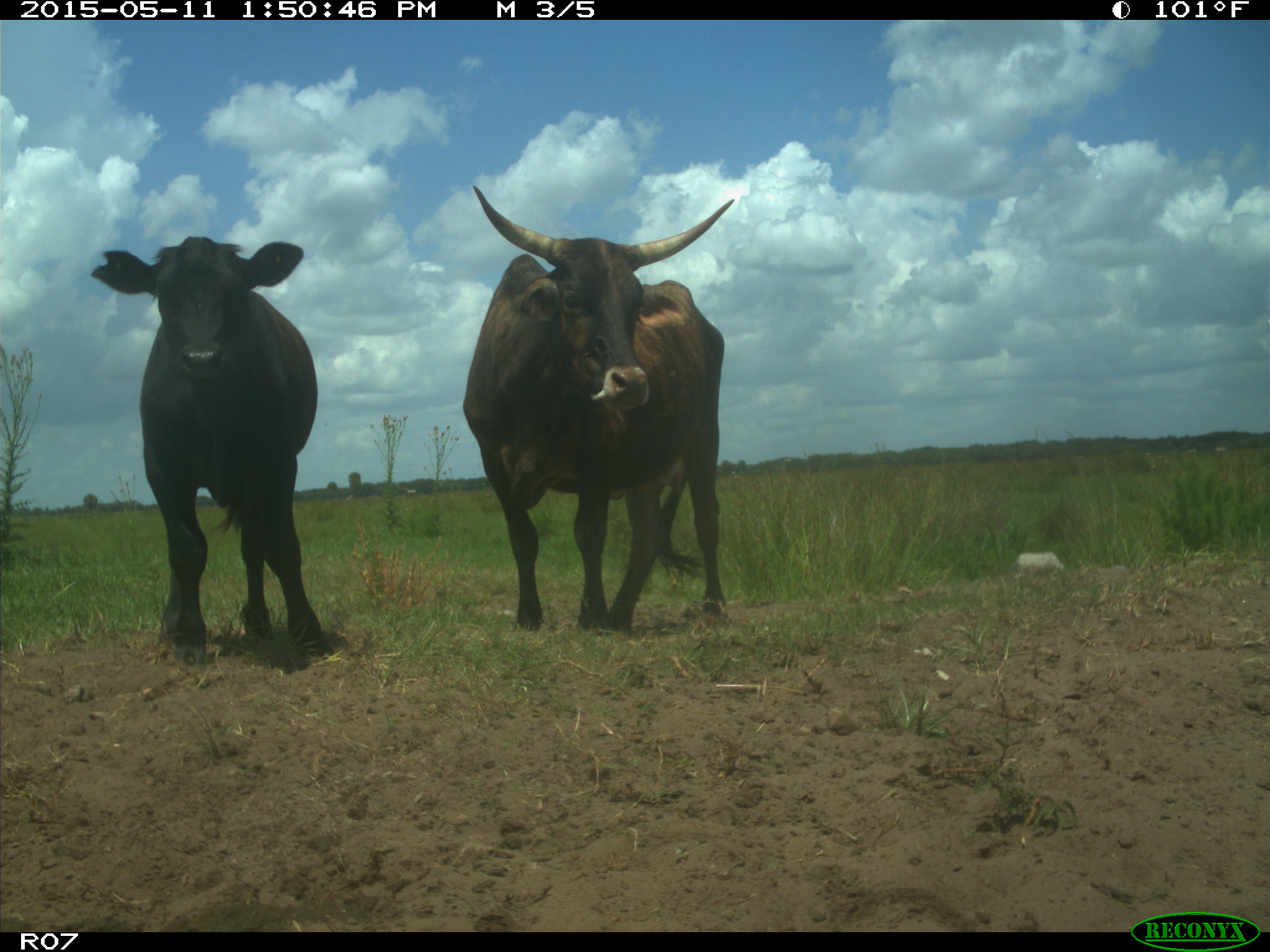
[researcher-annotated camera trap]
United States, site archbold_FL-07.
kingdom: Animalia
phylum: Chordata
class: Mammalia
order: Artiodactyla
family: Bovidae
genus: Bos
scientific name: Bos taurus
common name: domestic cow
Bos taurus (domestic cow).